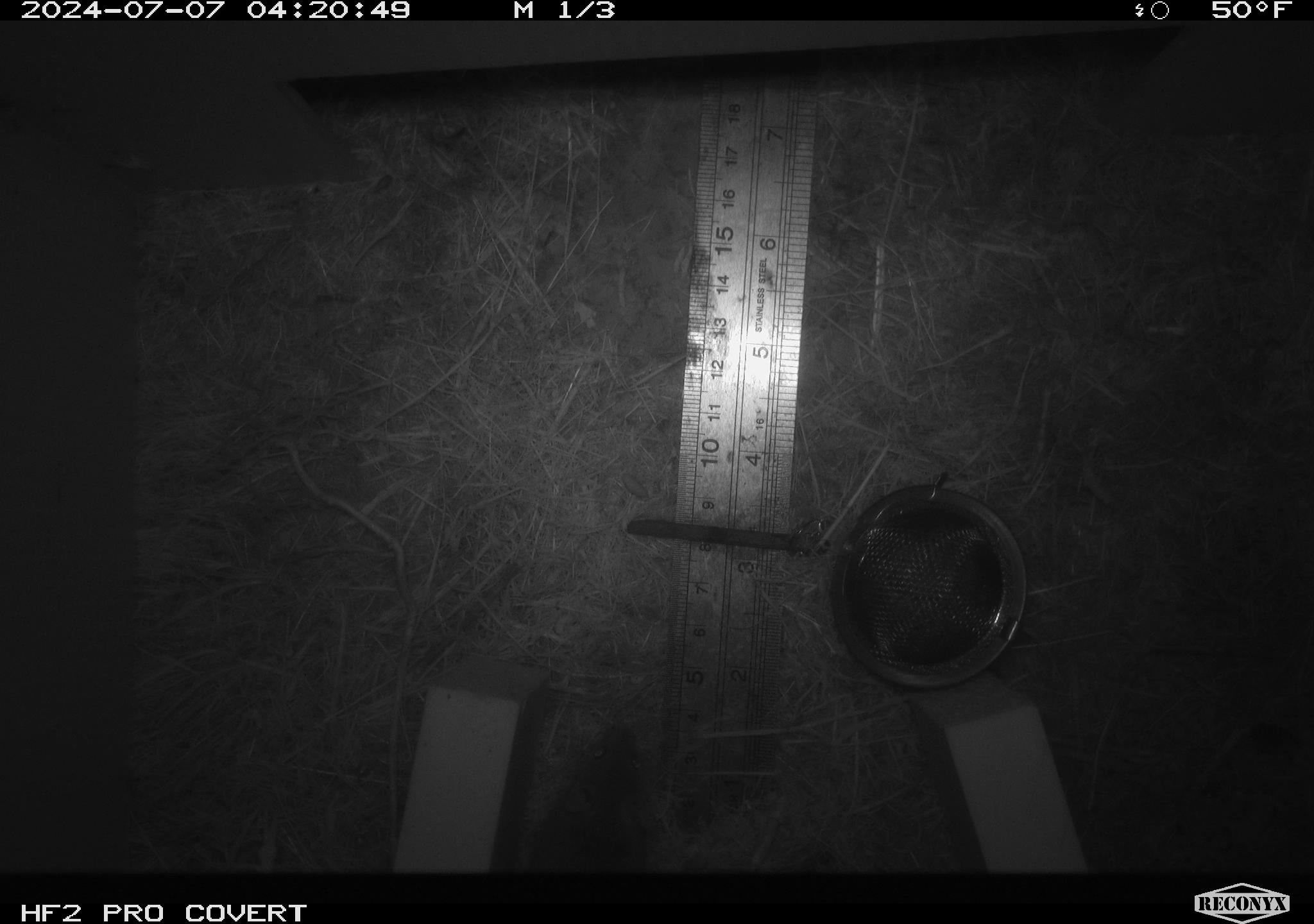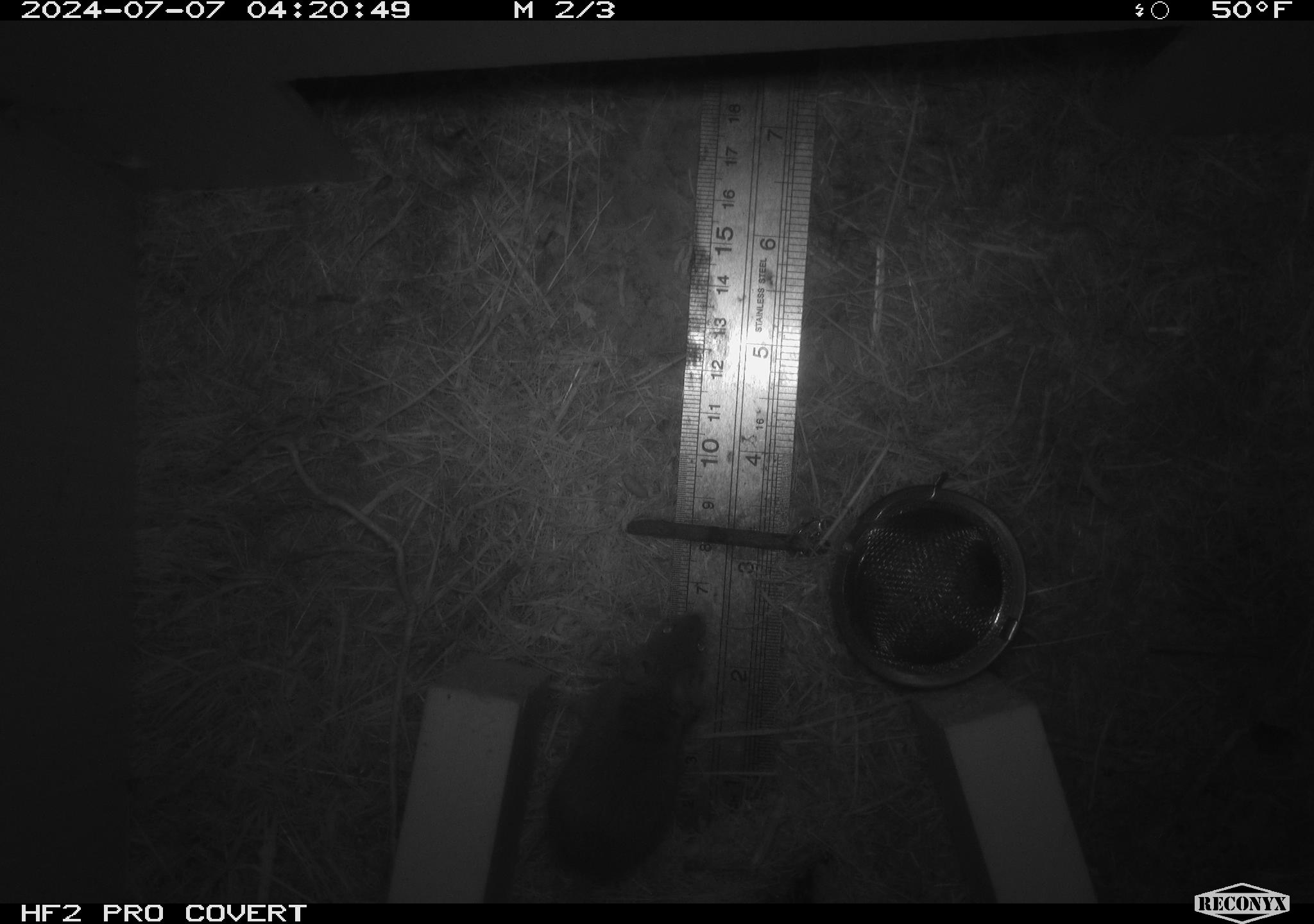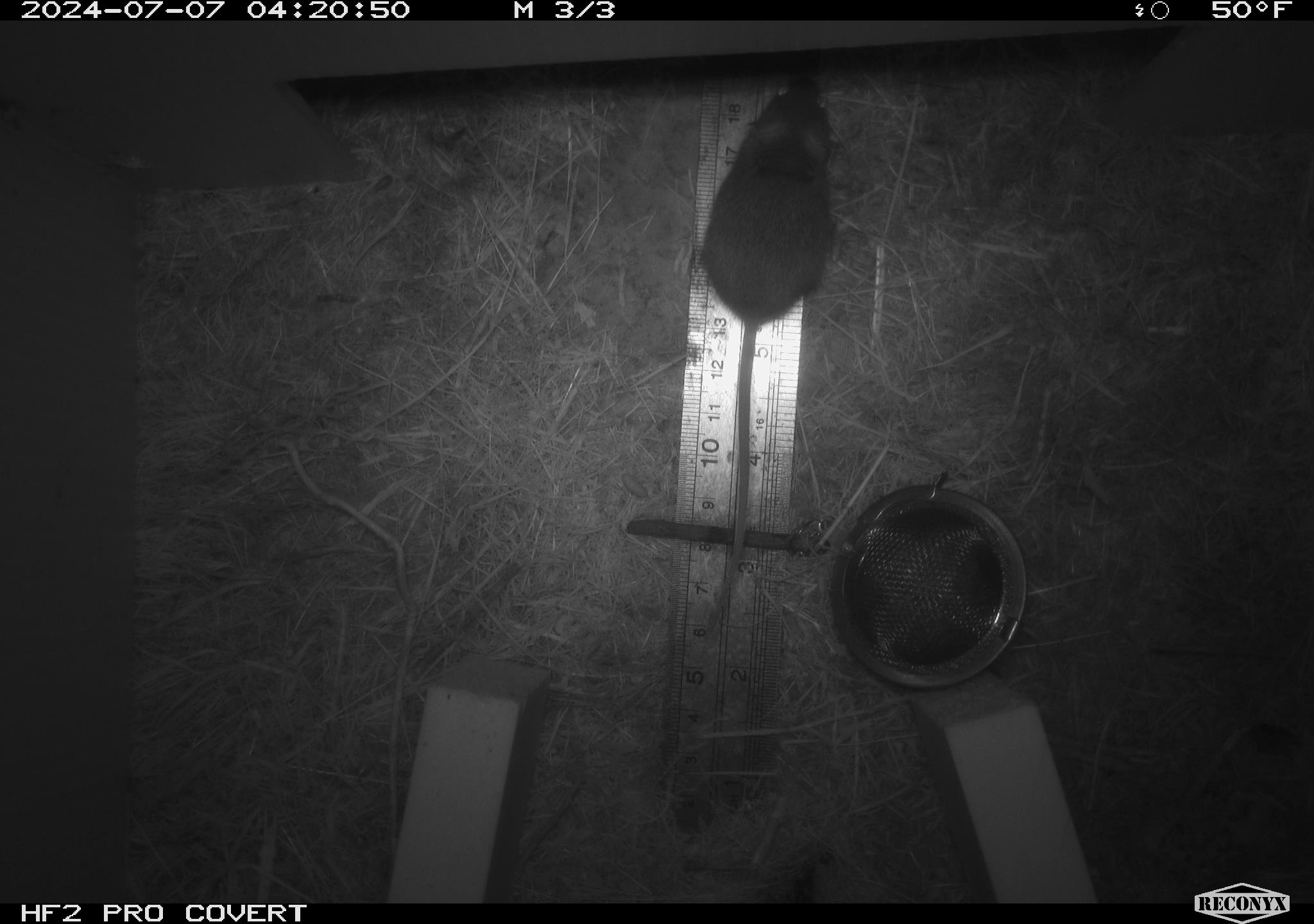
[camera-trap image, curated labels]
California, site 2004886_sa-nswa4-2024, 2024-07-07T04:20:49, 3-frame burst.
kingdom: Animalia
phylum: Chordata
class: Mammalia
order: Rodentia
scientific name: Rodentia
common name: mouse species